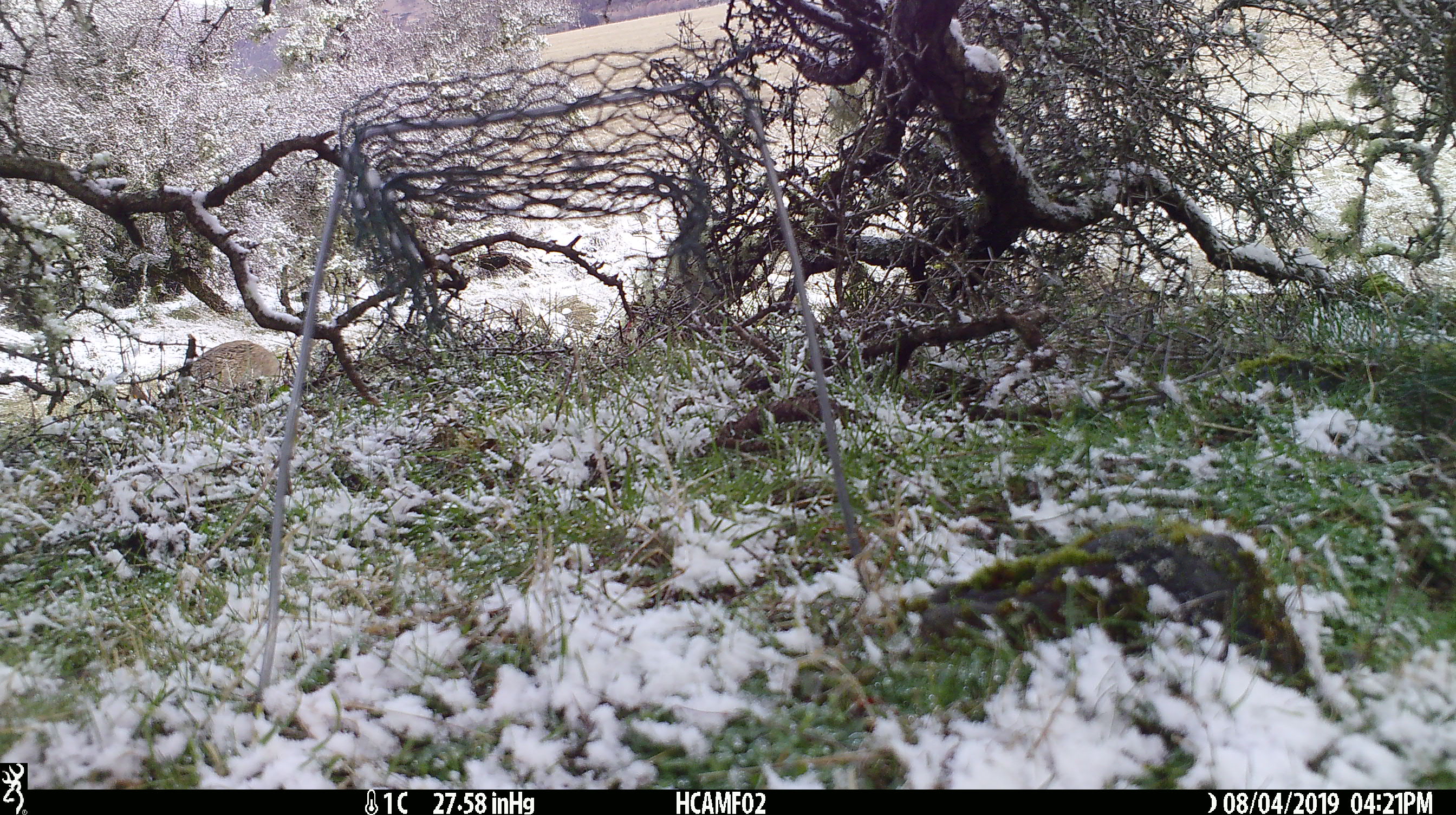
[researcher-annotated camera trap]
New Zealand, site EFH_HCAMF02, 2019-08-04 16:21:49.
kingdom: Animalia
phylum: Chordata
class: Mammalia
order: Lagomorpha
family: Leporidae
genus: Lepus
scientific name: Lepus europaeus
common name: brown hare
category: hare